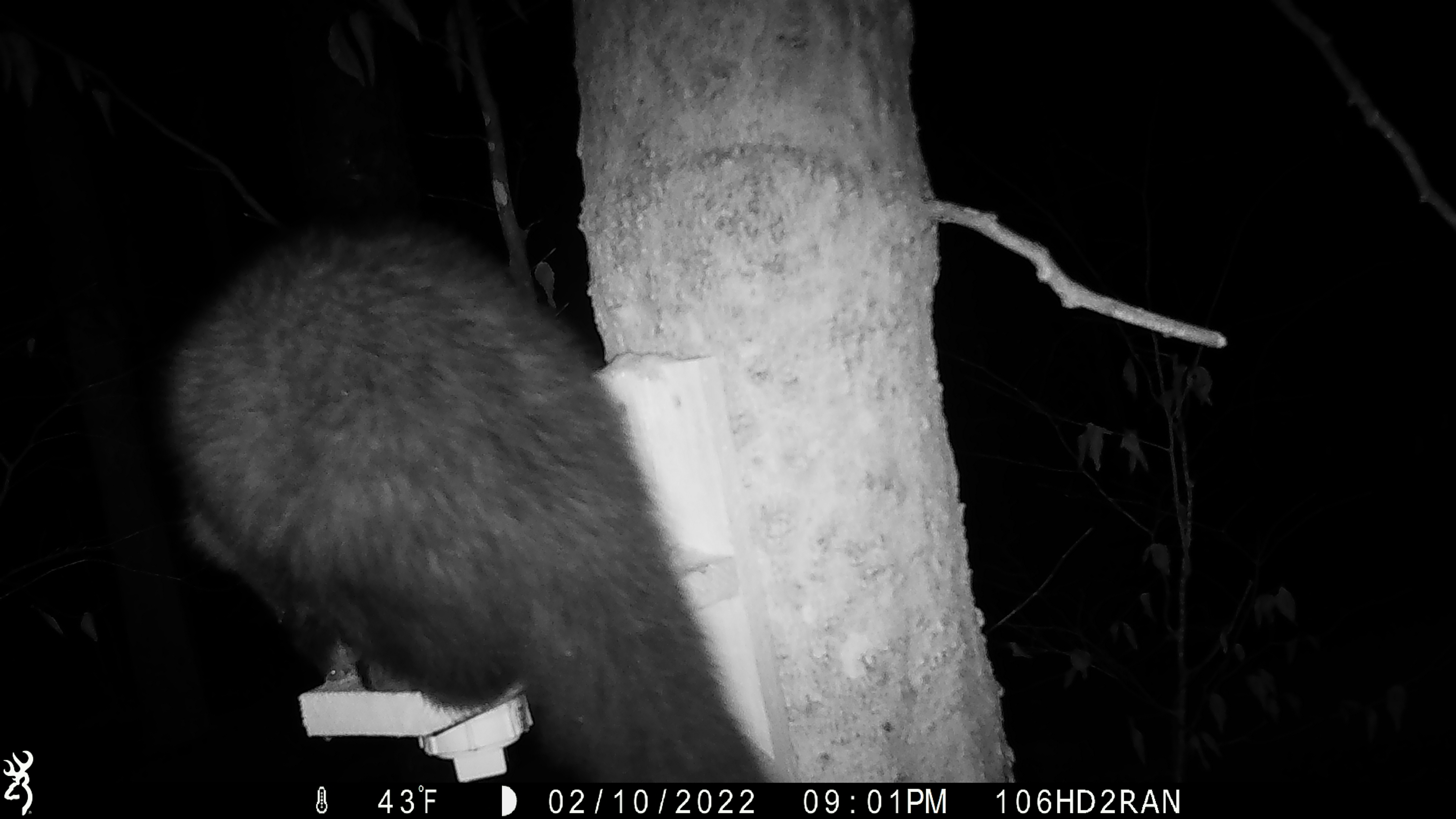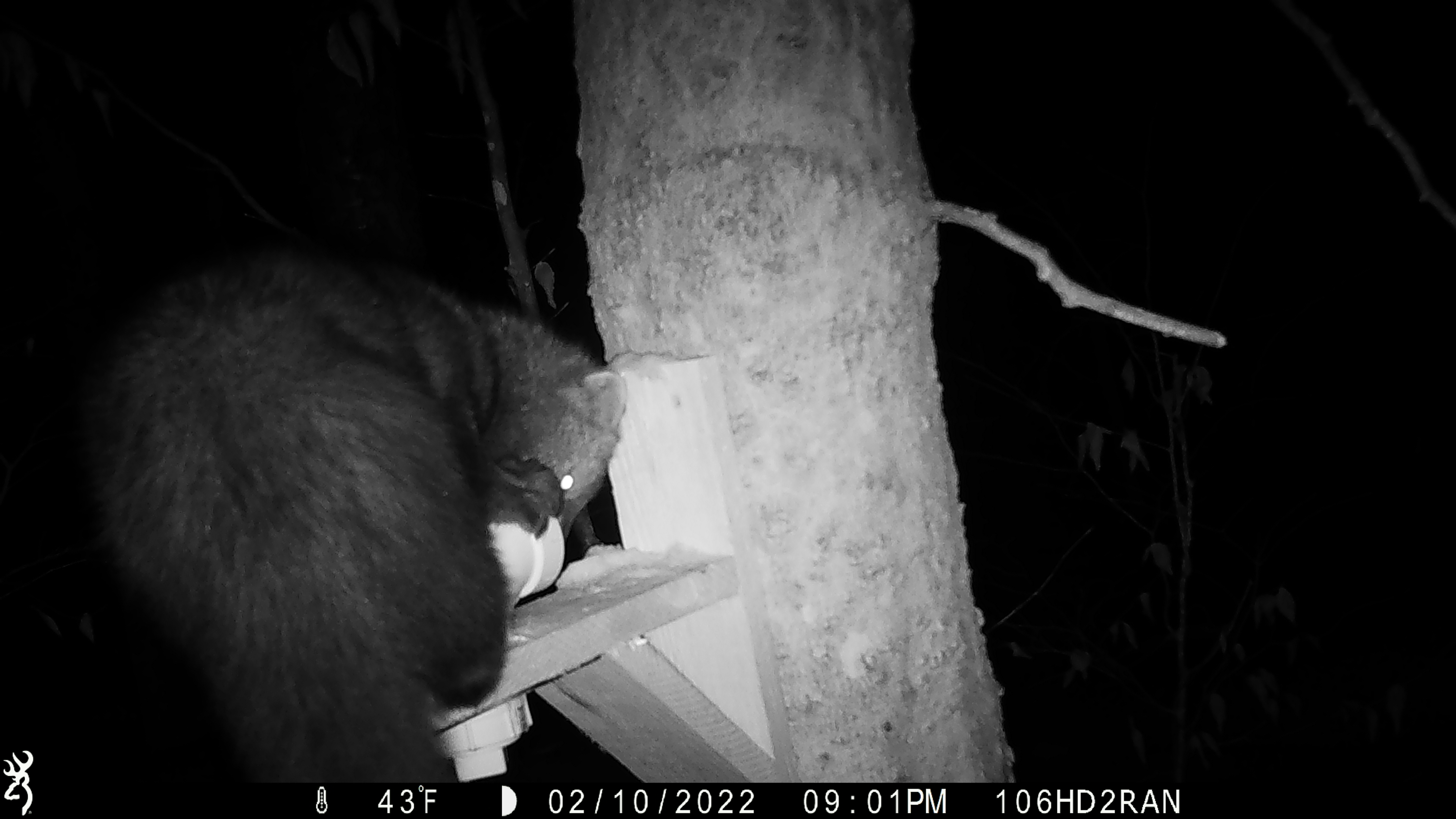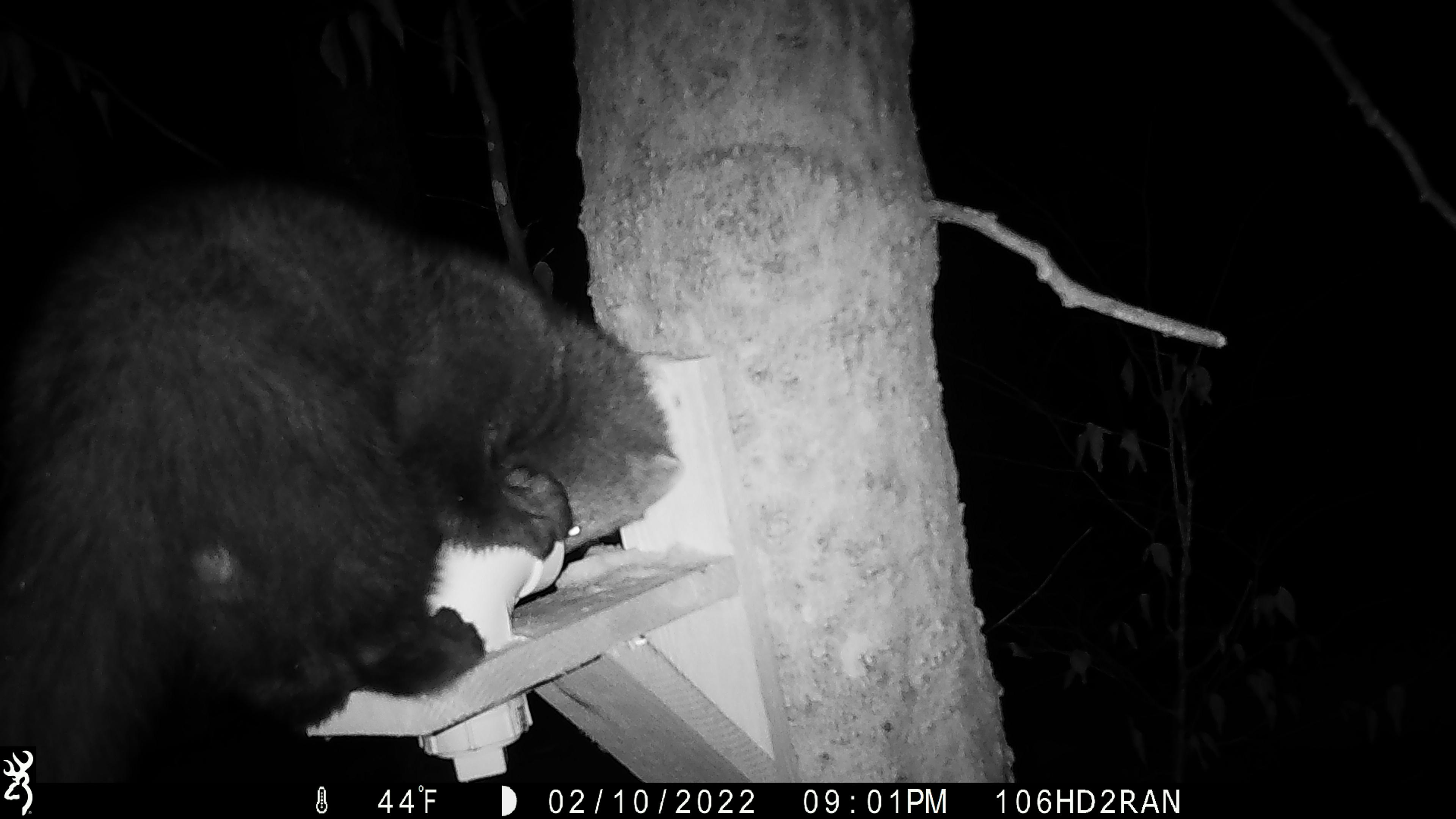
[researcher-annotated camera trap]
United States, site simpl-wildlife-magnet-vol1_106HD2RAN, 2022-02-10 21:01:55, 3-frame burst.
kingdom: Animalia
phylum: Chordata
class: Mammalia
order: Carnivora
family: Mustelidae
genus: Pekania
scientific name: Pekania pennanti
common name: fisher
Fisher (Pekania pennanti).